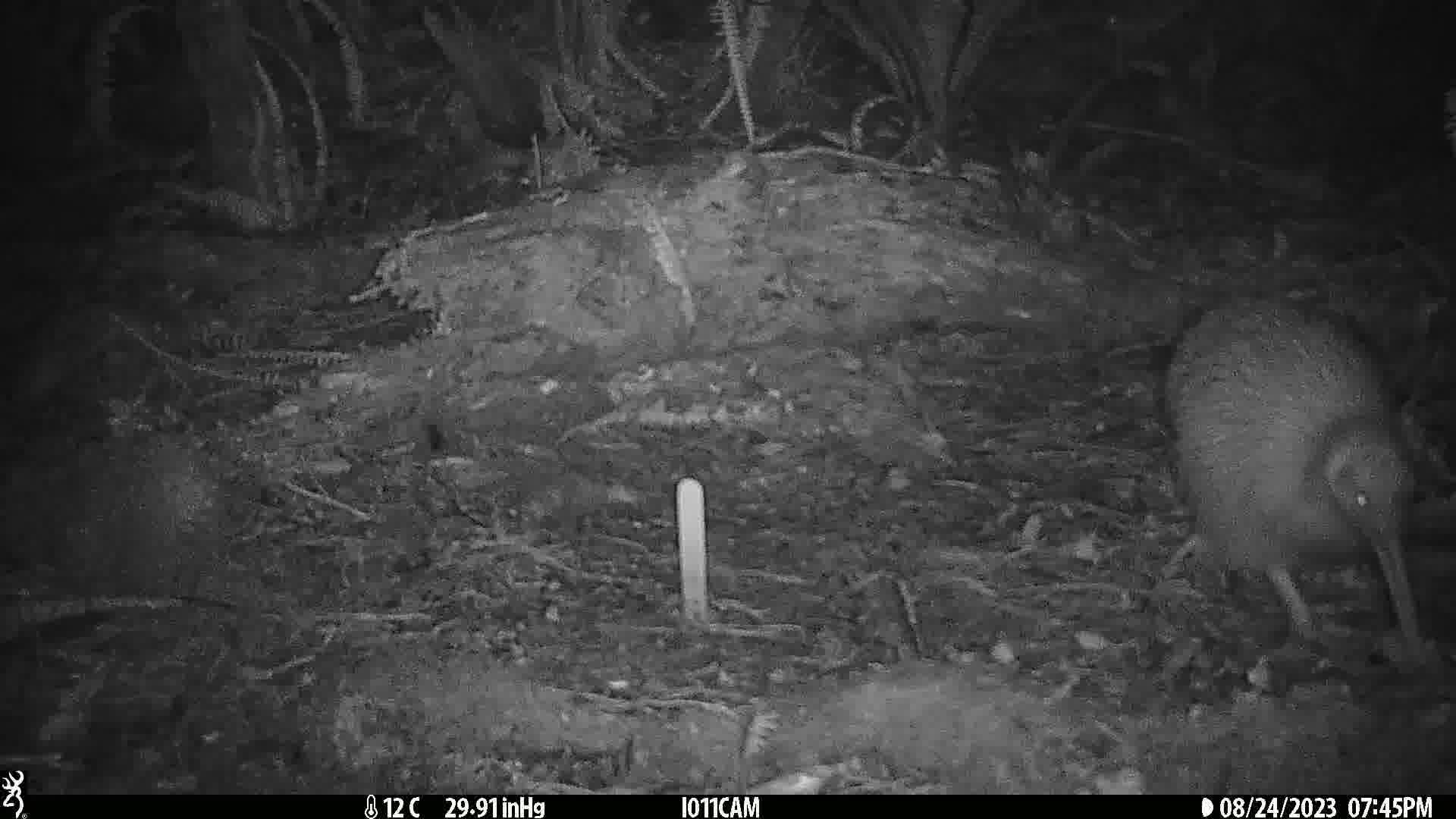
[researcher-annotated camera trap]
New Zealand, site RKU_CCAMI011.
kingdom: Animalia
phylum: Chordata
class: Aves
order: Apterygiformes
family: Apterygidae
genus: Apteryx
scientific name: Apteryx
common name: kiwi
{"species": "kiwi (Apteryx)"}